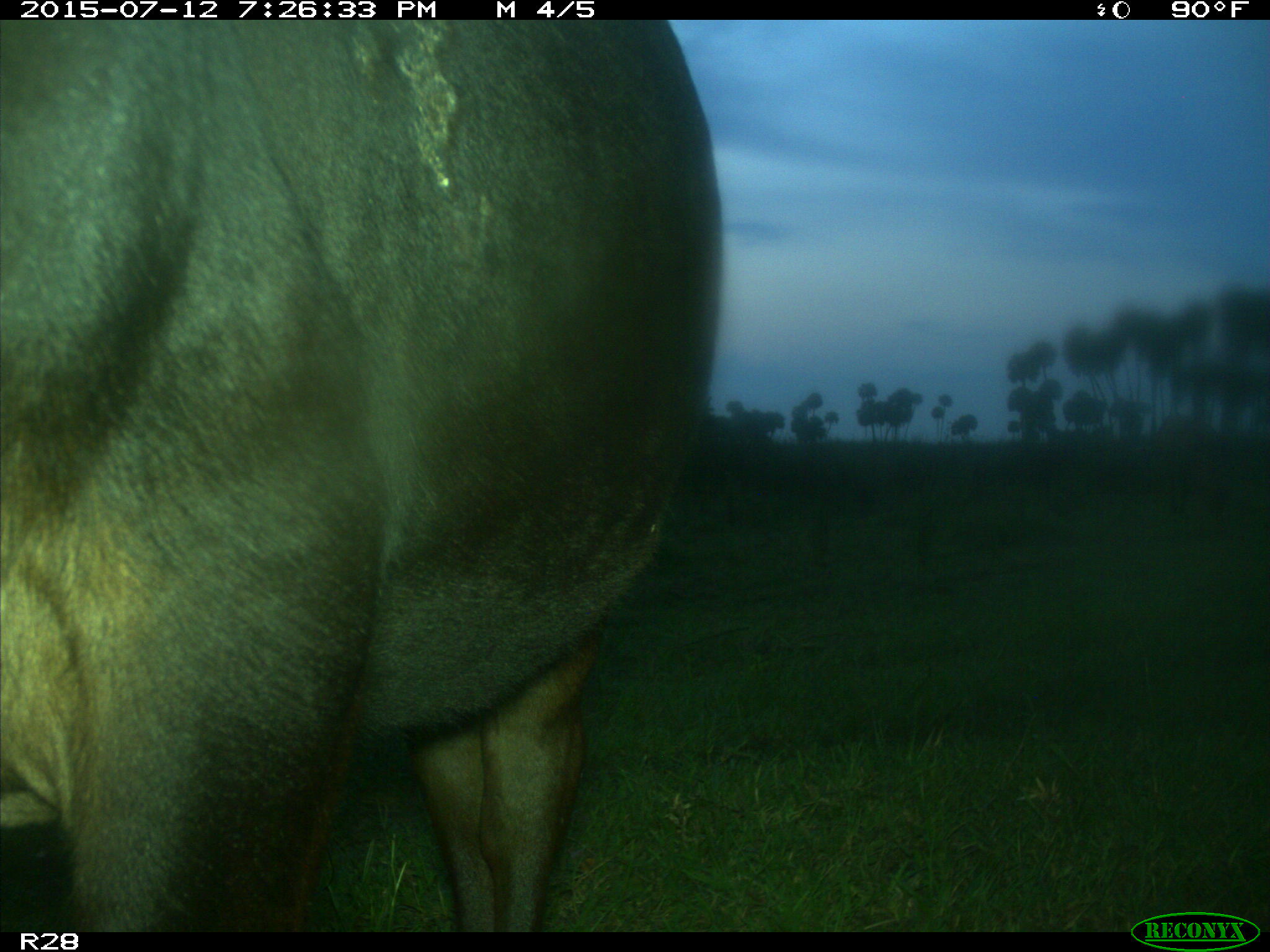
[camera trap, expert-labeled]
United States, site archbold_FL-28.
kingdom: Animalia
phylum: Chordata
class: Mammalia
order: Artiodactyla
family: Bovidae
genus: Bos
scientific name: Bos taurus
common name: domestic cow